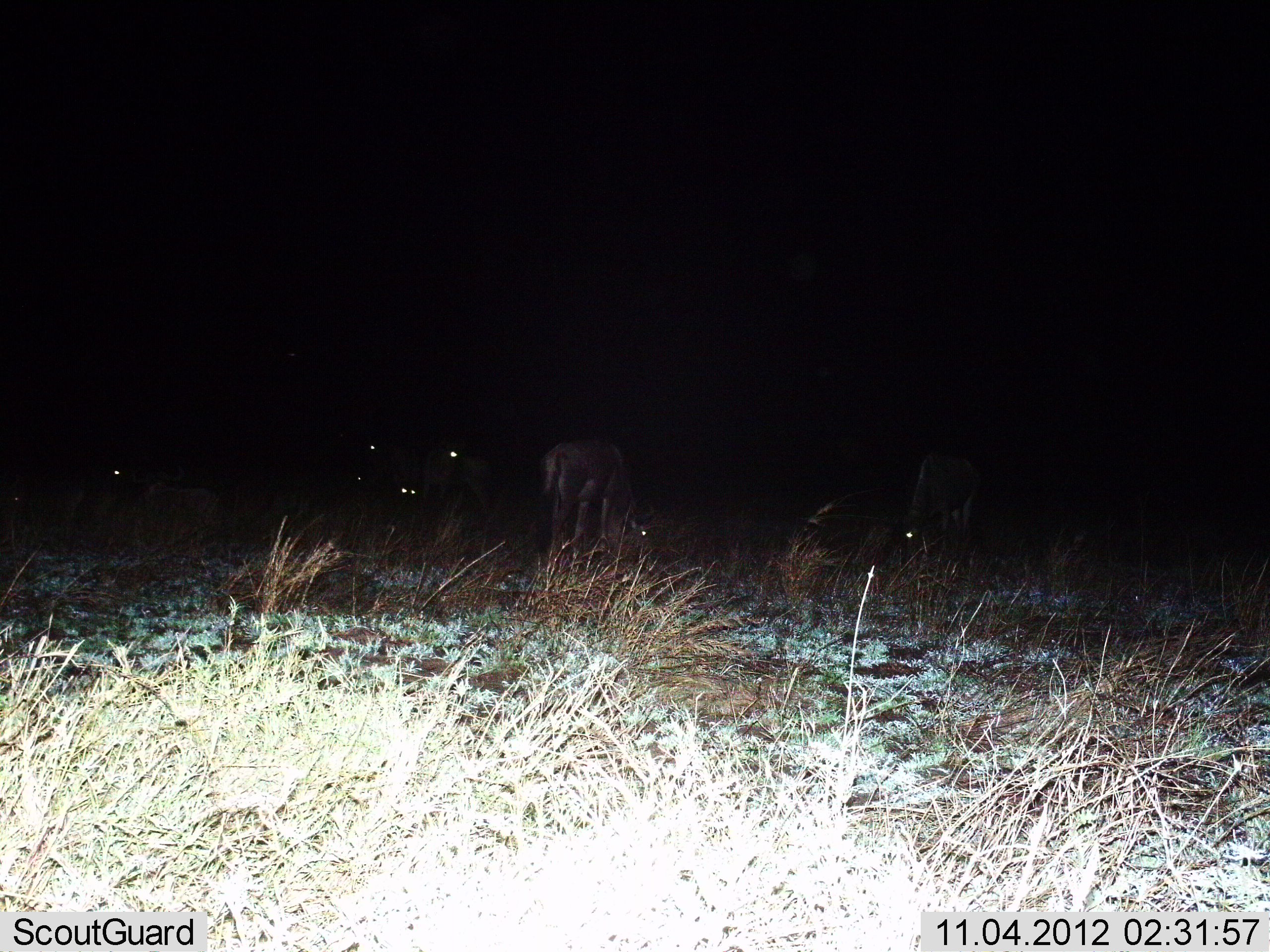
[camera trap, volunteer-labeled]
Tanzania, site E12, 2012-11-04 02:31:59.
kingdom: Animalia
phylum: Chordata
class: Mammalia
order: Artiodactyla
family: Bovidae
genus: Connochaetes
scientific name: Connochaetes taurinus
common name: blue wildebeest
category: wildebeest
Wildebeest (blue wildebeest) (Connochaetes taurinus), count 7. Behavior (volunteer vote fractions): standing 80%, resting 30%, moving 0%, interacting 0%. Young present (vote fraction): 0%. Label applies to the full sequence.